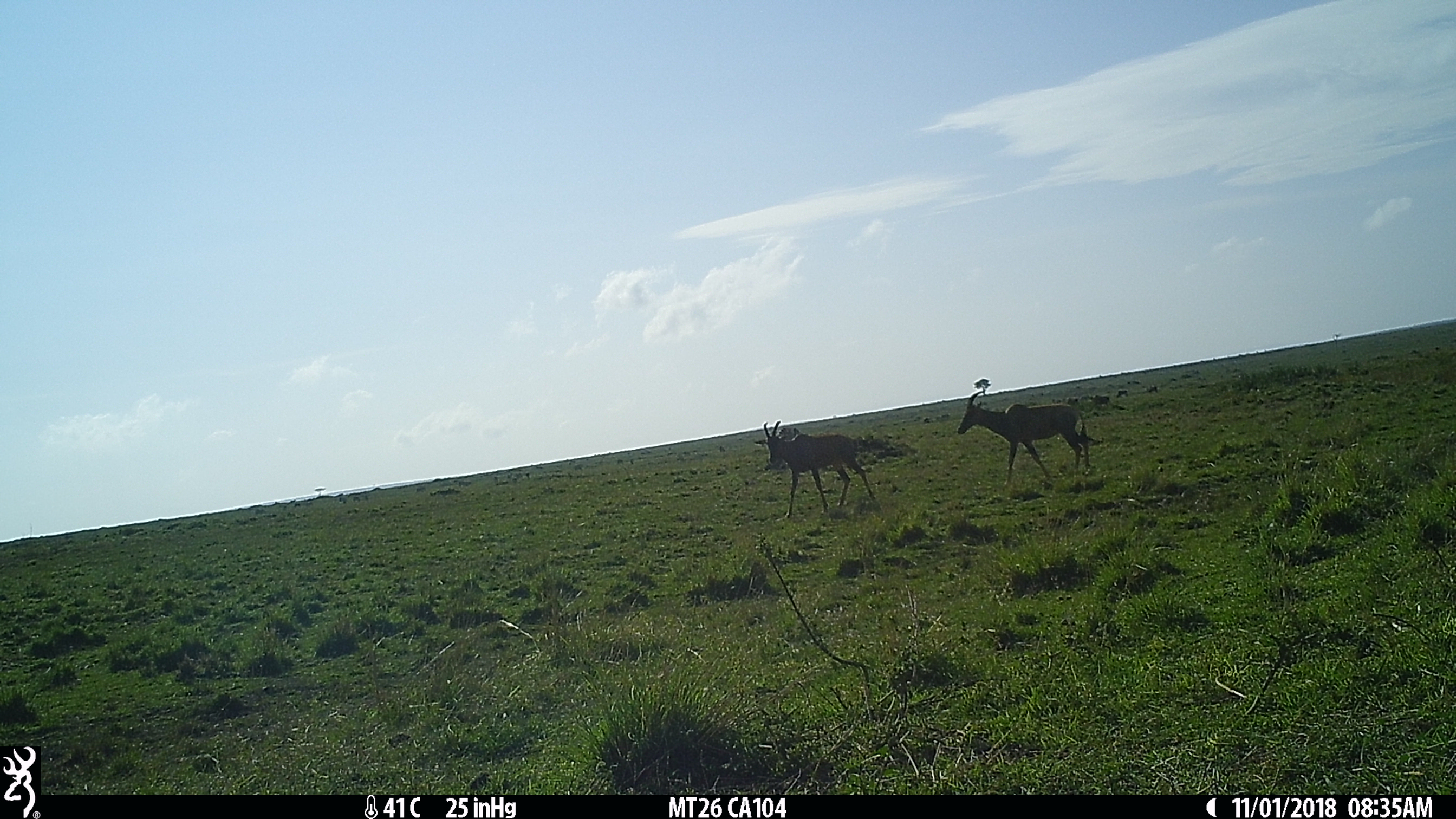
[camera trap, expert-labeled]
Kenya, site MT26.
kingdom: Animalia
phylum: Chordata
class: Mammalia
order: Artiodactyla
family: Bovidae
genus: Damaliscus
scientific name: Damaliscus lunatus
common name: topi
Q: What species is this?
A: Topi (Damaliscus lunatus).